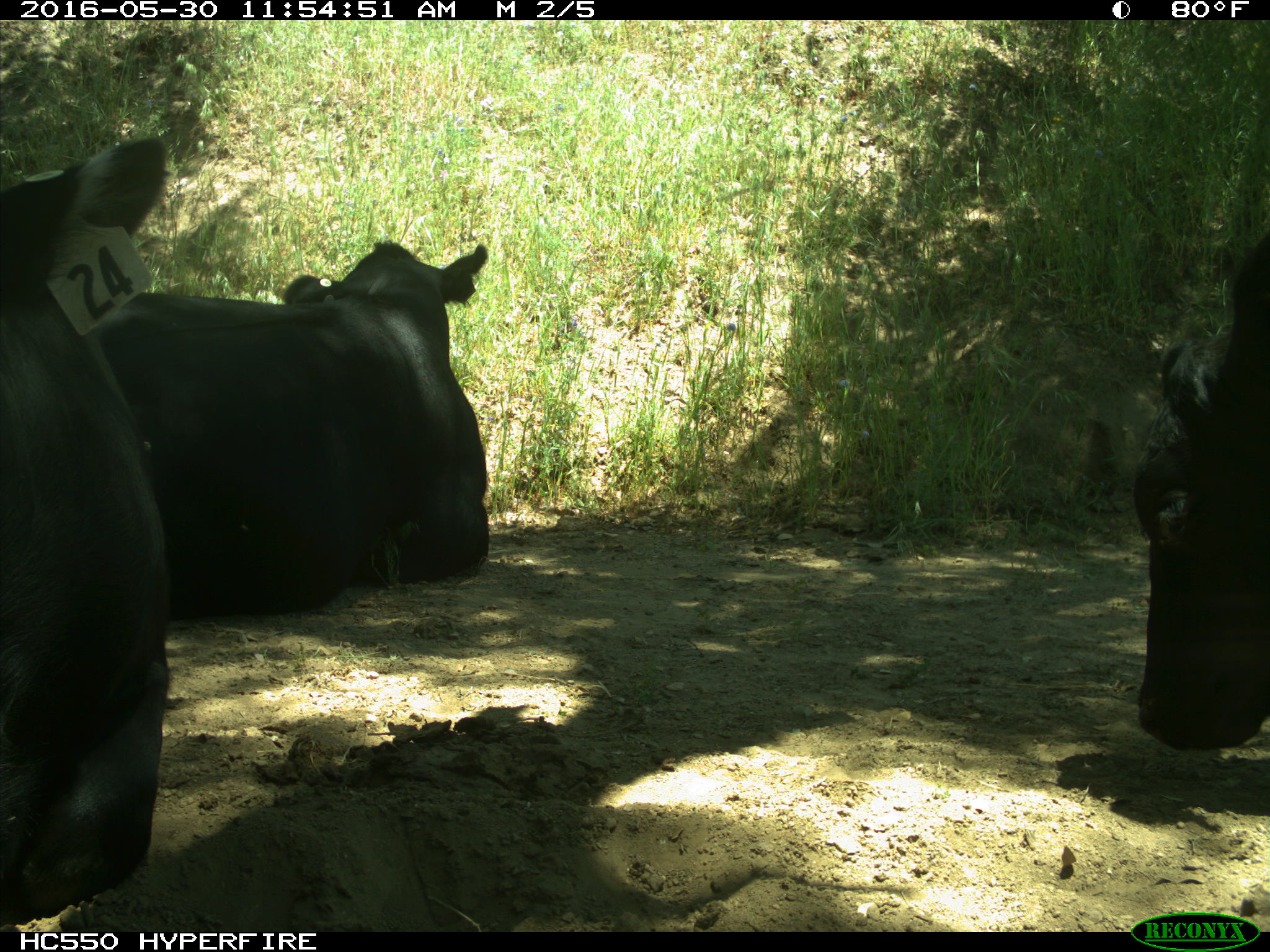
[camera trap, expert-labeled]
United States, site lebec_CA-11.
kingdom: Animalia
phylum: Chordata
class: Mammalia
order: Artiodactyla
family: Bovidae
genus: Bos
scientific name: Bos taurus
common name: domestic cow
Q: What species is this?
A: Bos taurus (domestic cow).